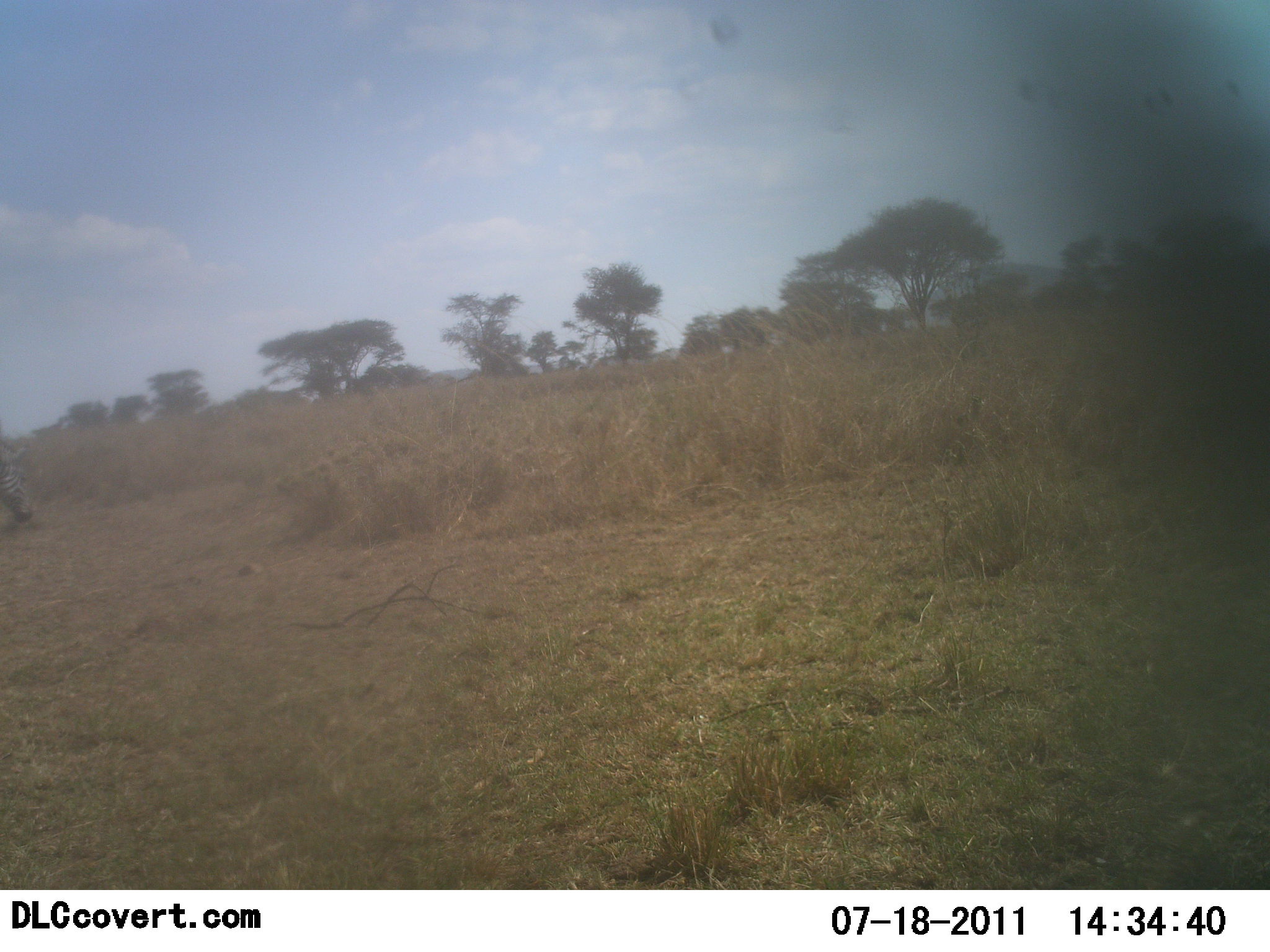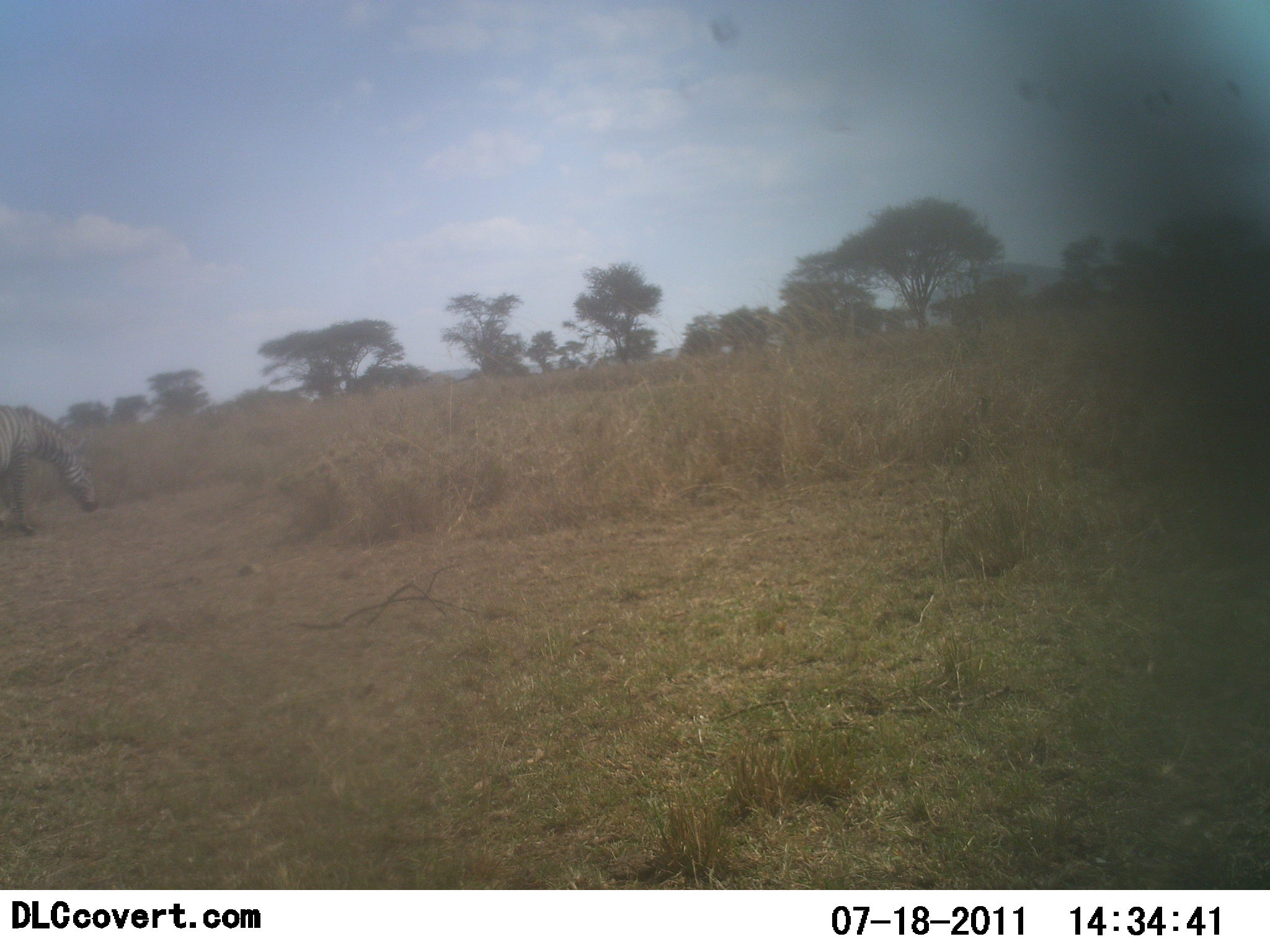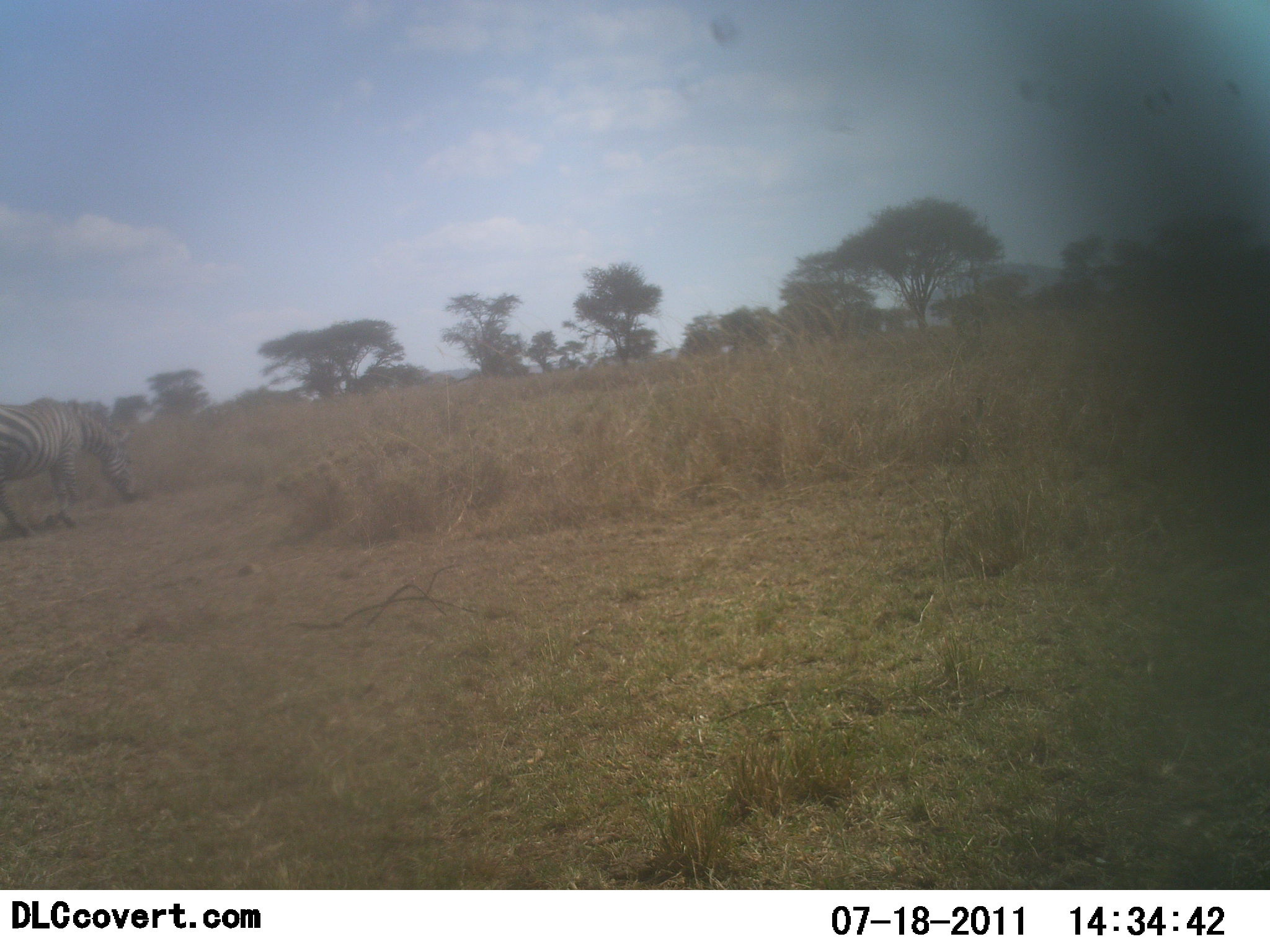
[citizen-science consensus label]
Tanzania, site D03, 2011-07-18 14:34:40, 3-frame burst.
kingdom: Animalia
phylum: Chordata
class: Mammalia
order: Perissodactyla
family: Equidae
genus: Equus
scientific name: Equus quagga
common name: plains zebra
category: zebra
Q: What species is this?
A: Zebra (plains zebra) (Equus quagga).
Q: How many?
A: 1.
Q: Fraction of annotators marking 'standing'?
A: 9%.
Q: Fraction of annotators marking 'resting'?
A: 0%.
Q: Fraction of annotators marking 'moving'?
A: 55%.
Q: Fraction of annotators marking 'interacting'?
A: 0%.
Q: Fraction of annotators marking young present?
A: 0%.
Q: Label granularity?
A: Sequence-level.